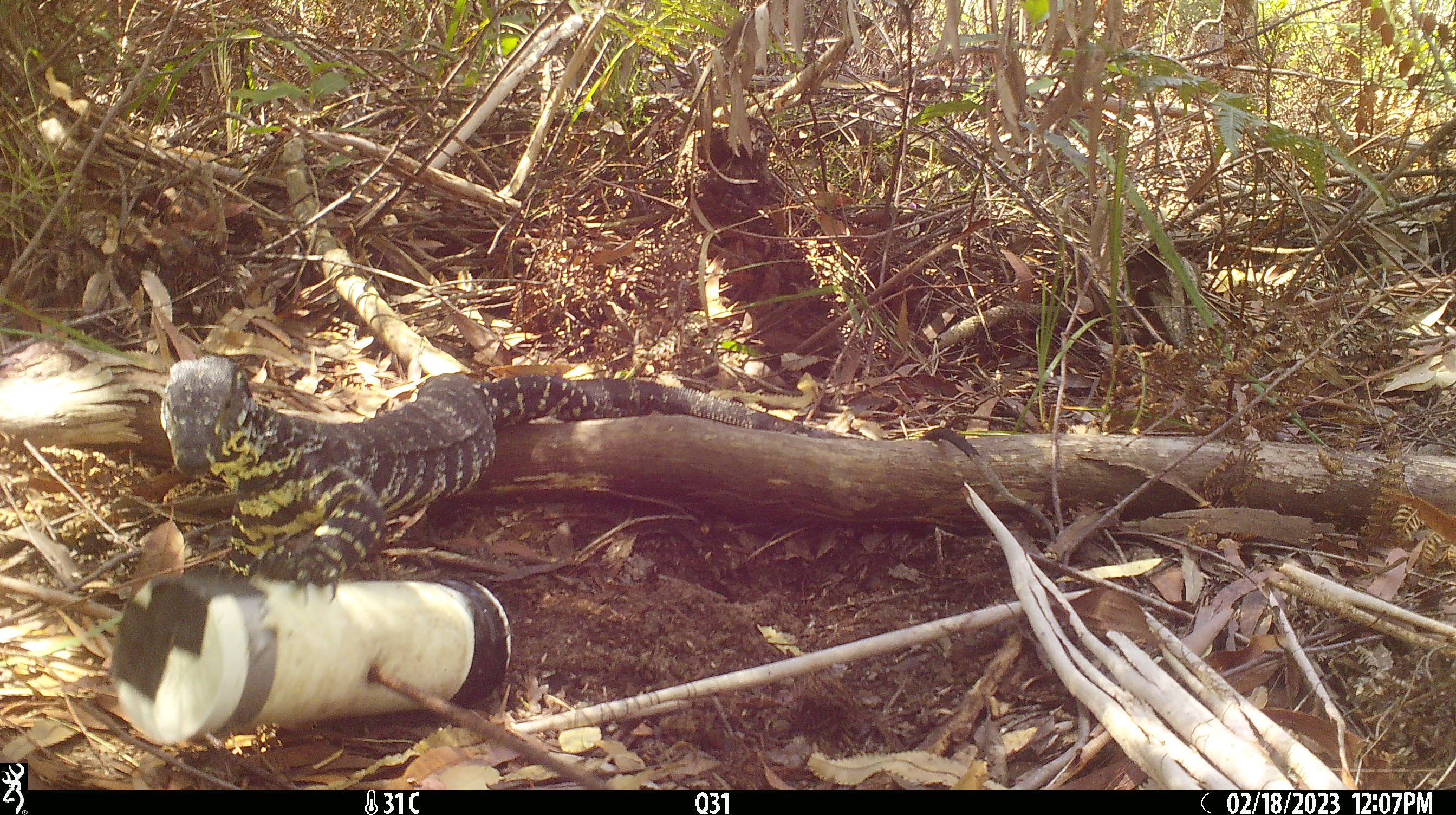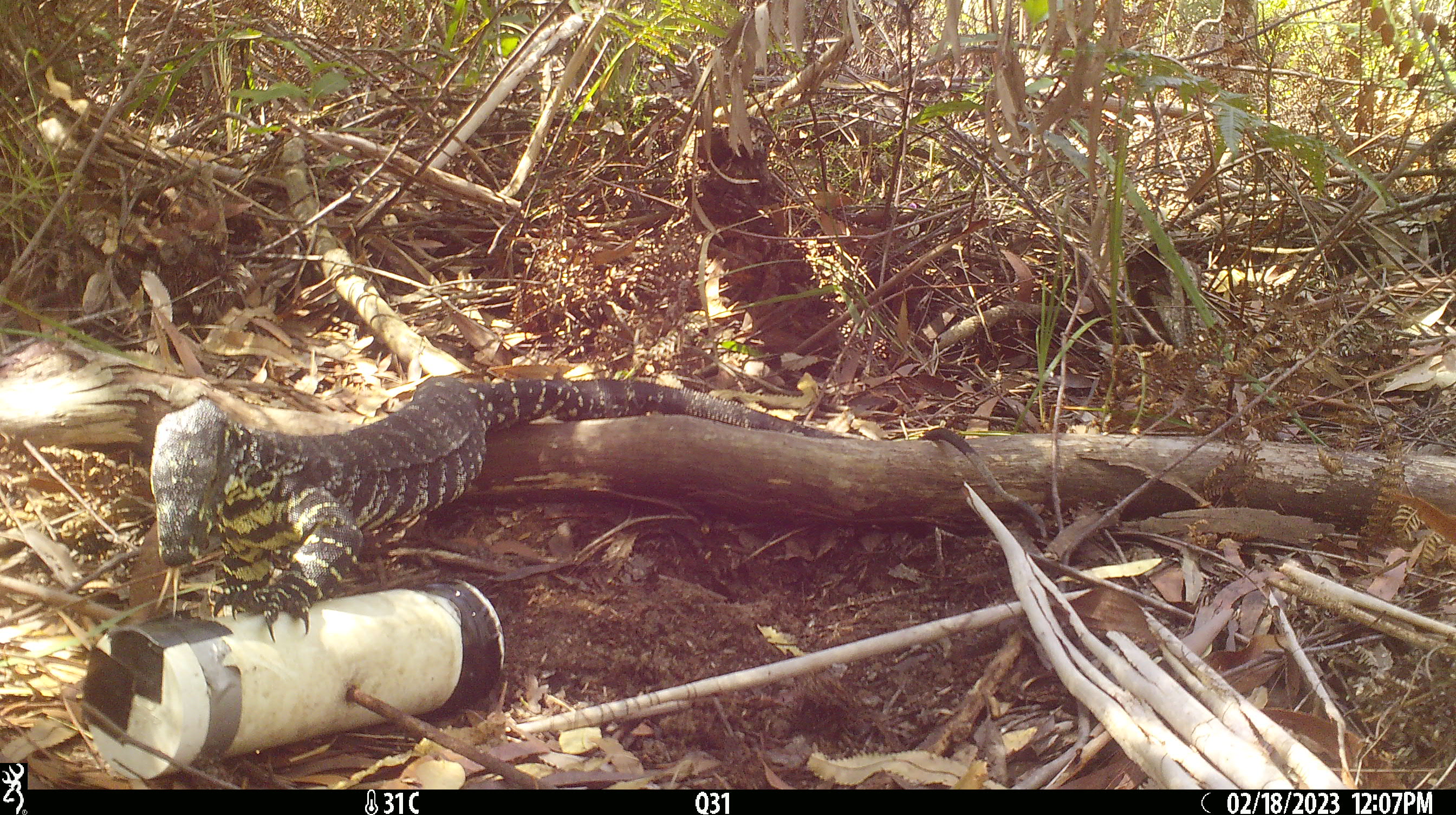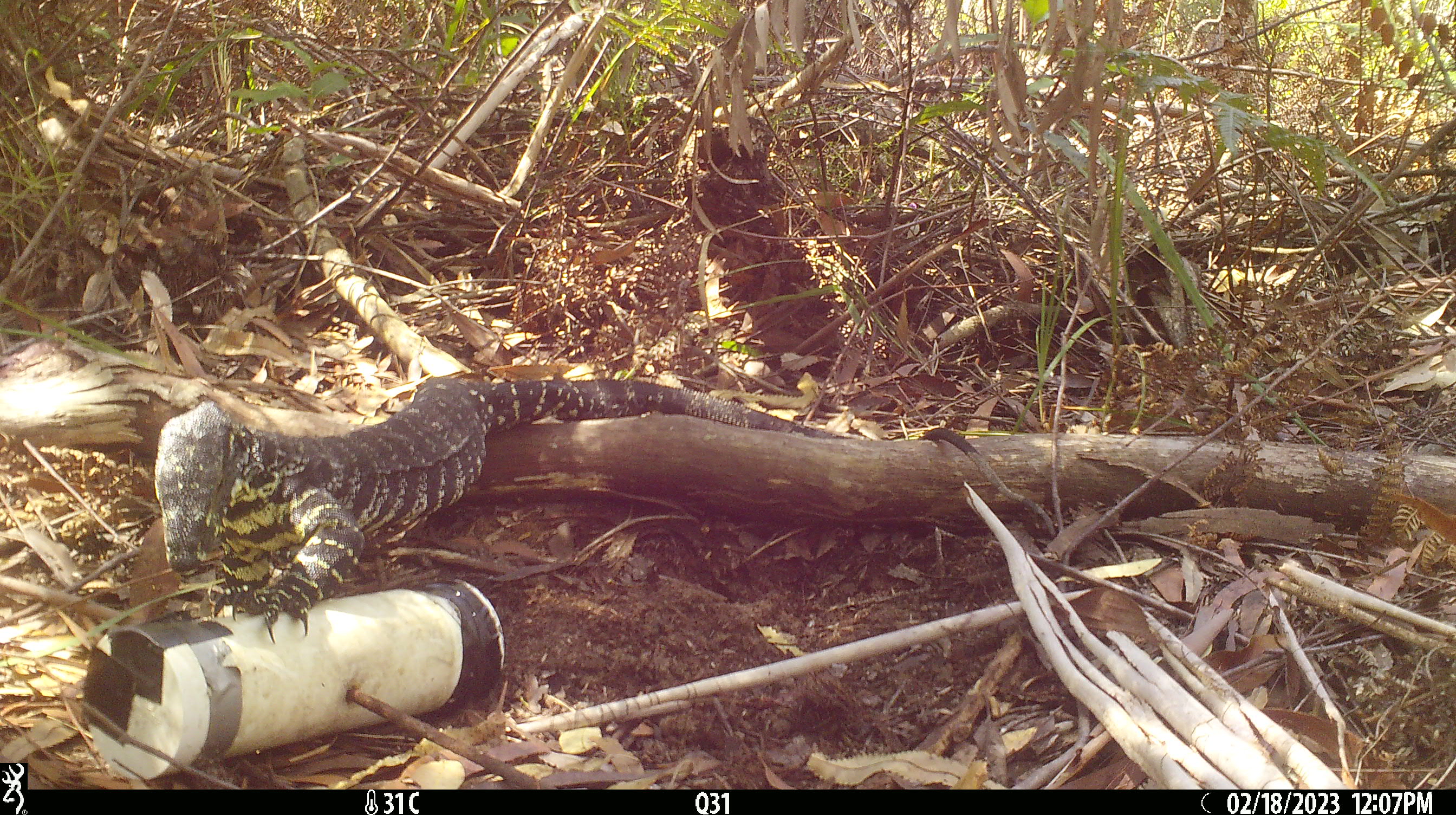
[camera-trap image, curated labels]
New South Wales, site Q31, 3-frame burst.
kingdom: Animalia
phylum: Chordata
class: Reptilia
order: Squamata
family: Varanidae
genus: Varanus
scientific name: Varanus varius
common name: lace monitor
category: goanna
Goanna (lace monitor) (Varanus varius).